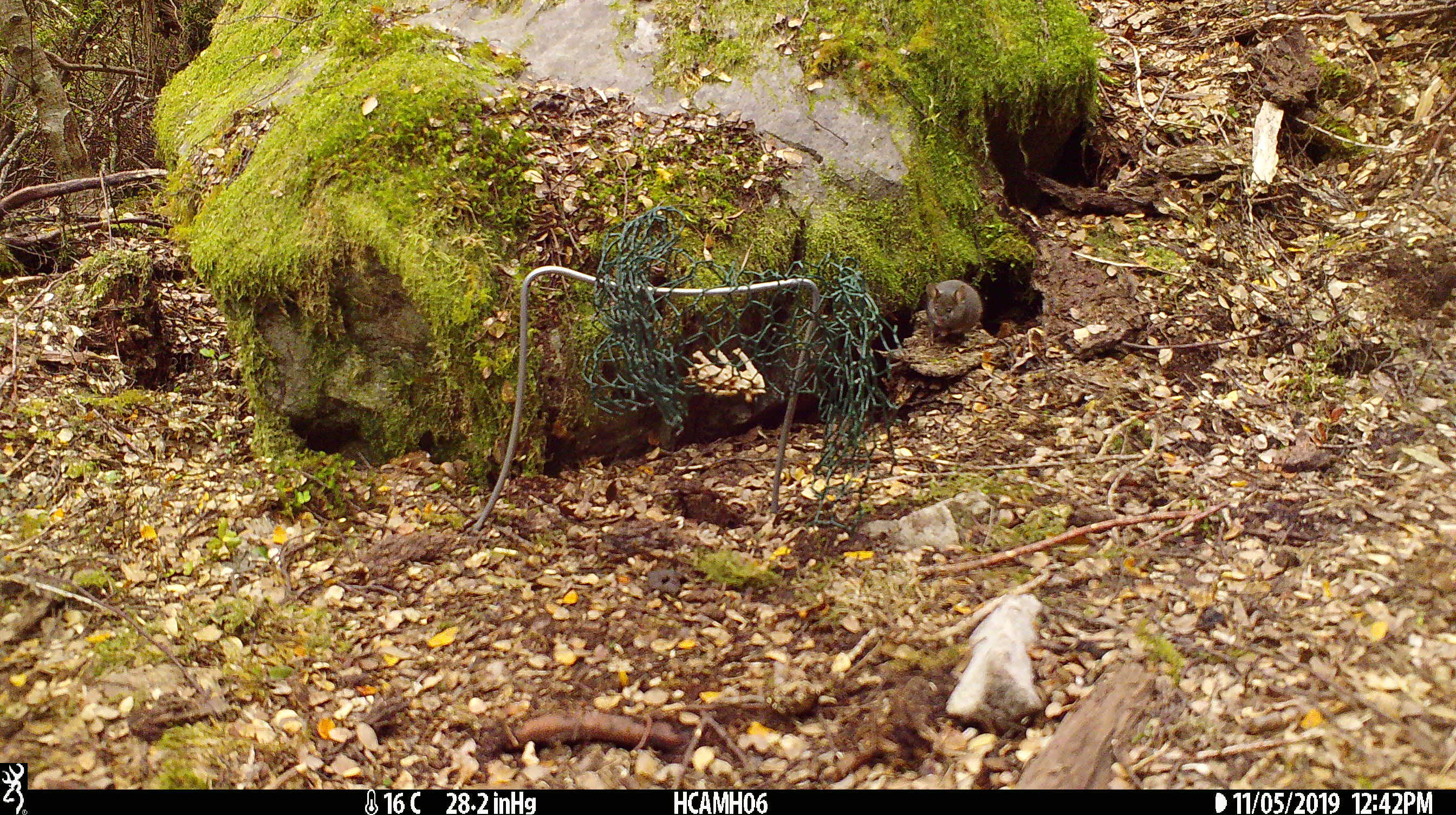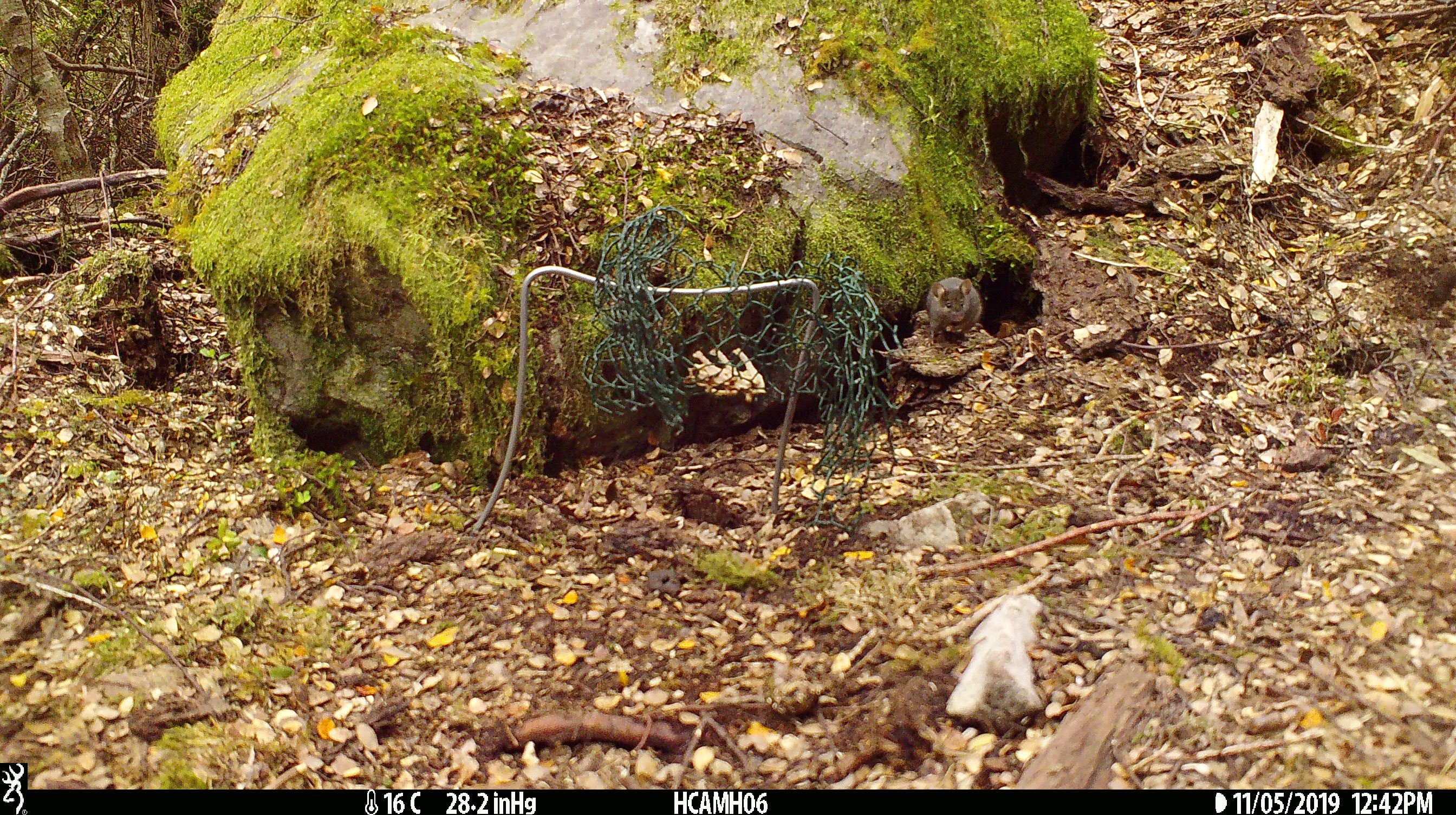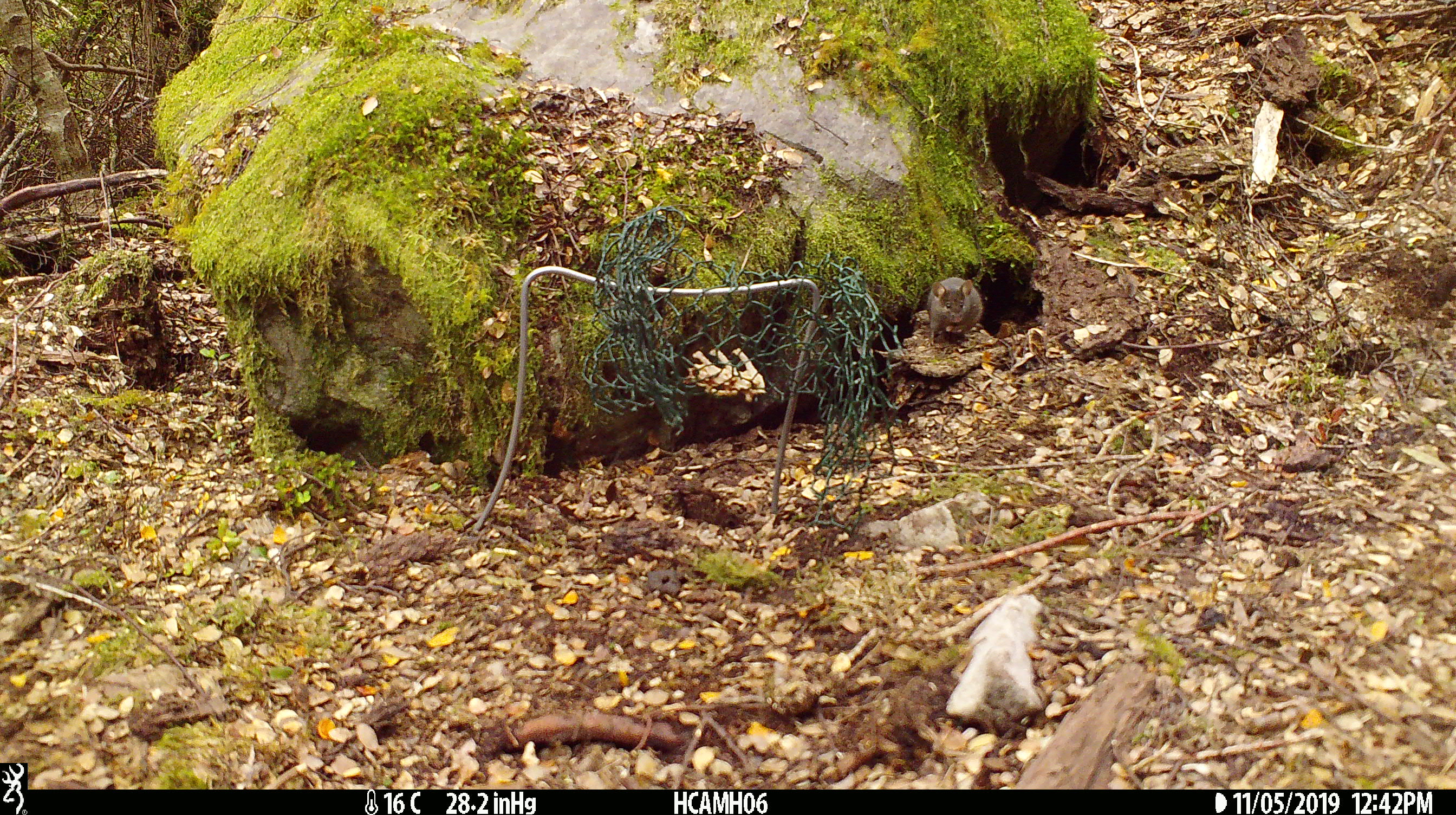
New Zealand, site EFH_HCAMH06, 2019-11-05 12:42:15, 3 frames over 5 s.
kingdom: Animalia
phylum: Chordata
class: Mammalia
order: Rodentia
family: Muridae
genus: Mus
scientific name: Mus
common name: mouse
Mouse (Mus).